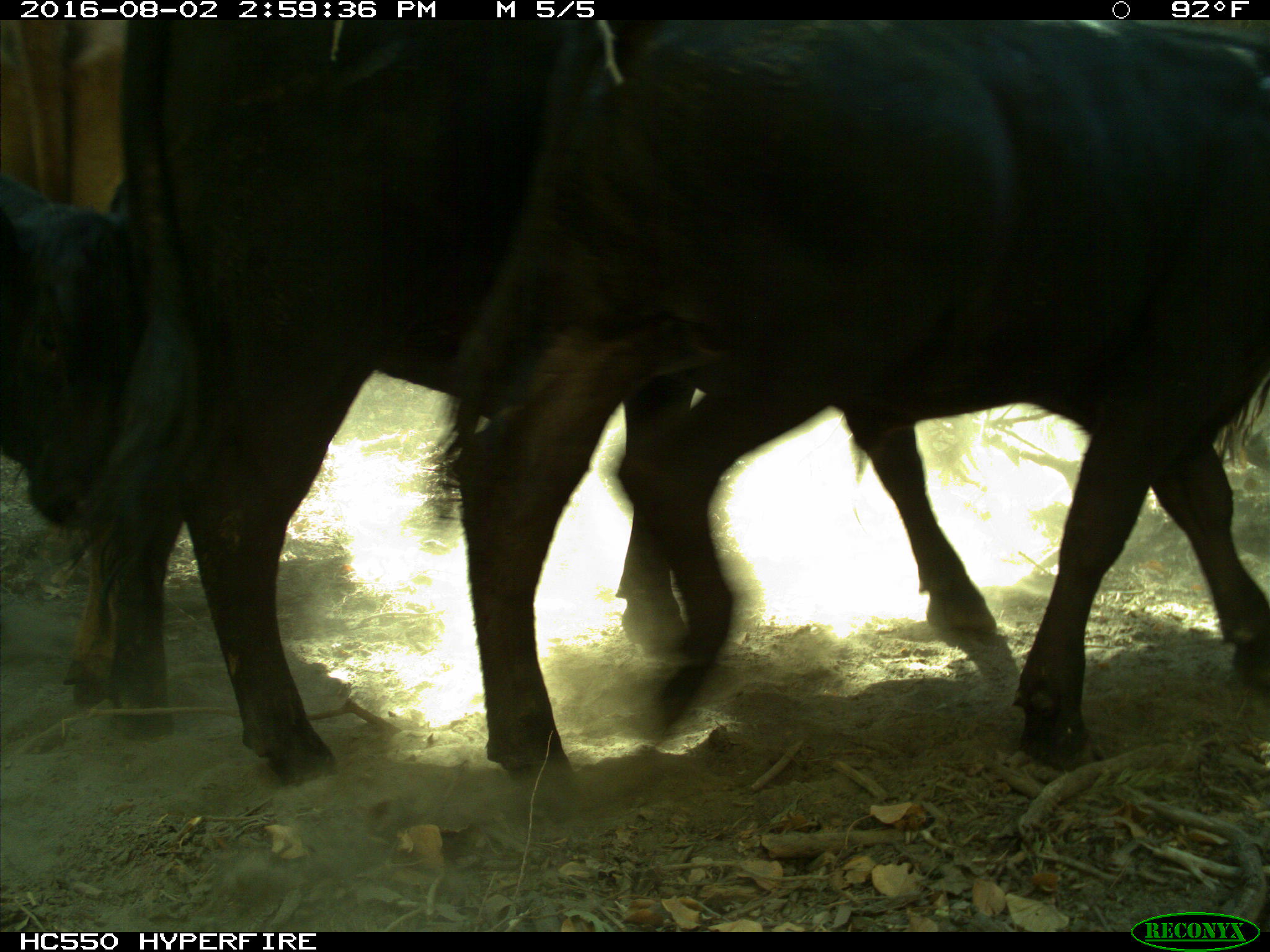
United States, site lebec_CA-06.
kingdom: Animalia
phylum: Chordata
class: Mammalia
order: Artiodactyla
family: Bovidae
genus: Bos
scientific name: Bos taurus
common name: domestic cow